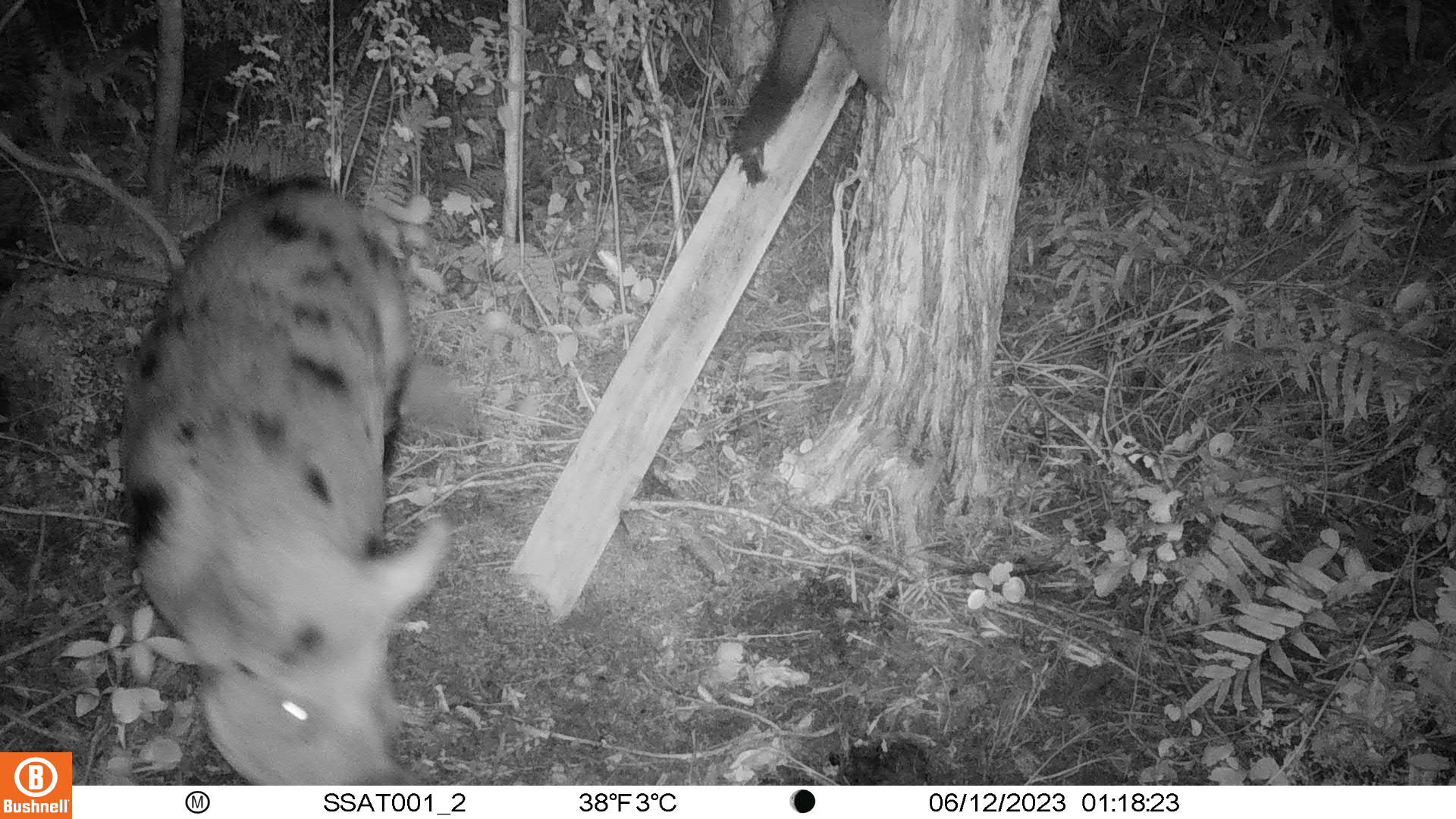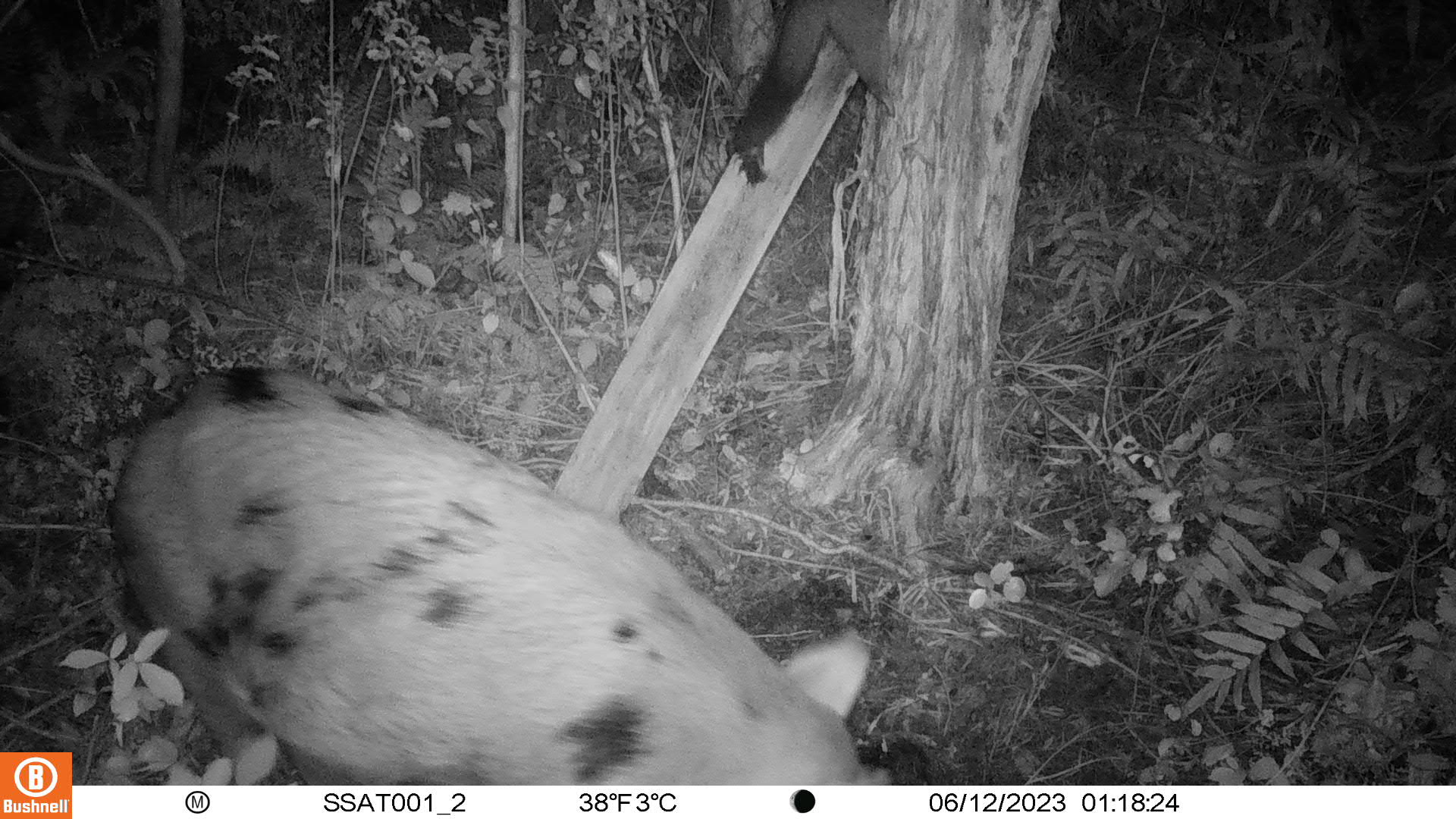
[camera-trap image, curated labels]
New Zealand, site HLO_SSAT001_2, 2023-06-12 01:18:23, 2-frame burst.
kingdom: Animalia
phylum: Chordata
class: Mammalia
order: Artiodactyla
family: Suidae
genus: Sus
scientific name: Sus scrofa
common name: pig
Pig (Sus scrofa).